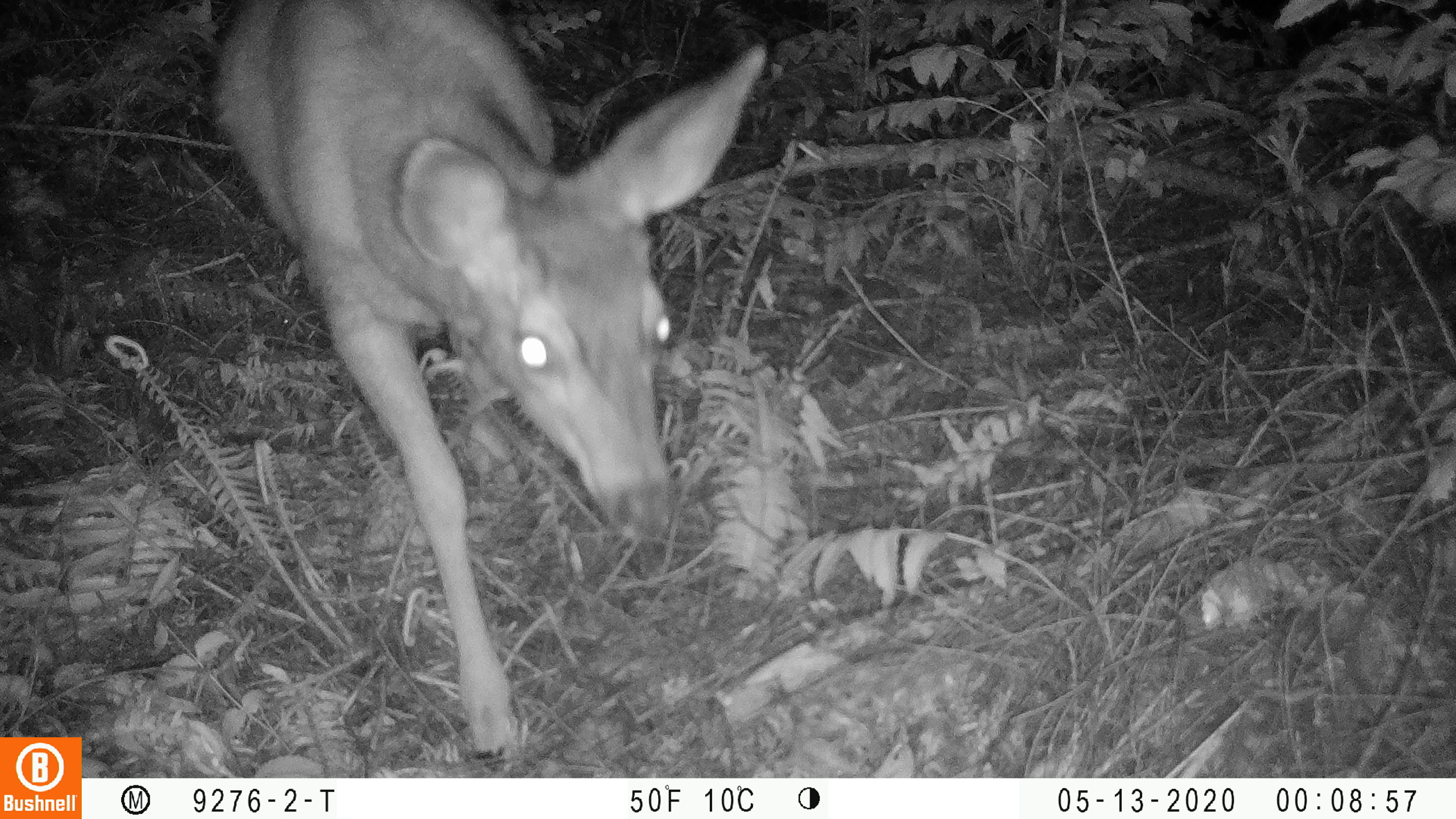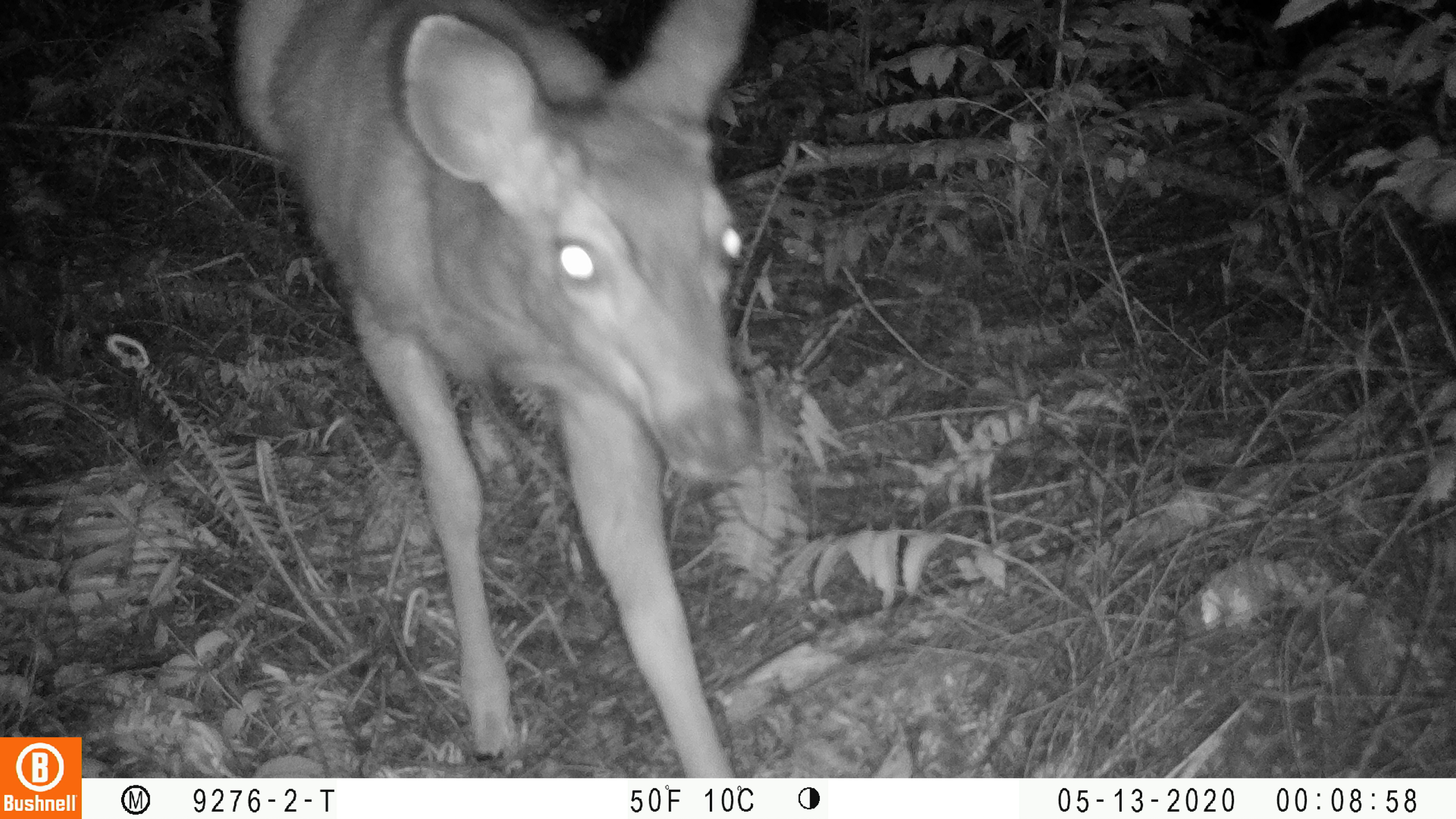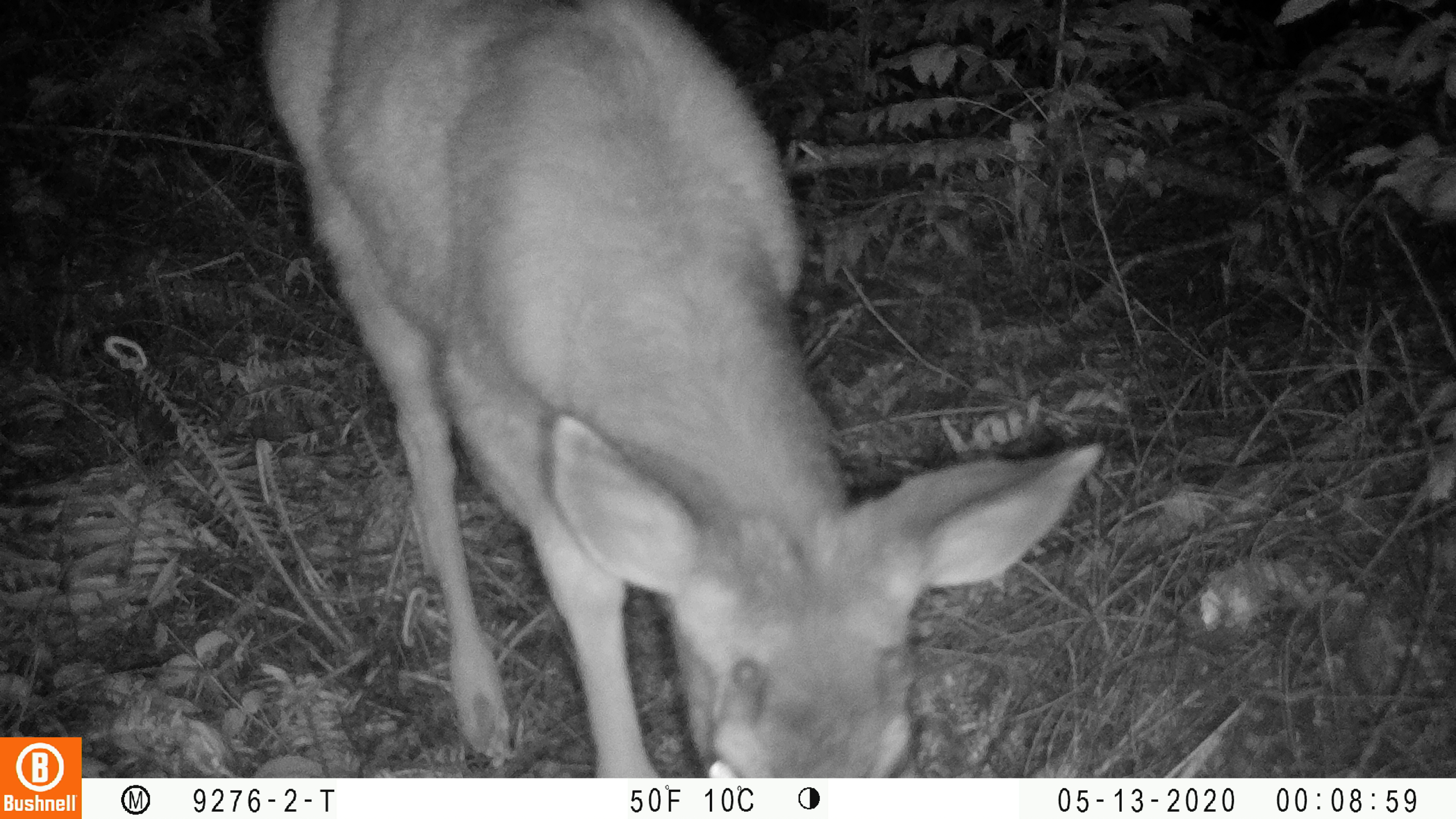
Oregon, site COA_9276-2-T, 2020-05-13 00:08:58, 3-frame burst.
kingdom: Animalia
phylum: Chordata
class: Mammalia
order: Artiodactyla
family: Cervidae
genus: Odocoileus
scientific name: Odocoileus hemionus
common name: black-tailed deer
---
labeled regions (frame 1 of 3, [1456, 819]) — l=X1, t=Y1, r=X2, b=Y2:
black-tailed deer: l=198, t=1, r=774, b=765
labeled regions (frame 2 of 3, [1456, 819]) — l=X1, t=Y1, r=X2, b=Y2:
black-tailed deer: l=235, t=0, r=770, b=770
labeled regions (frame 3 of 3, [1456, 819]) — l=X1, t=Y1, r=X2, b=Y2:
black-tailed deer: l=256, t=2, r=1108, b=766